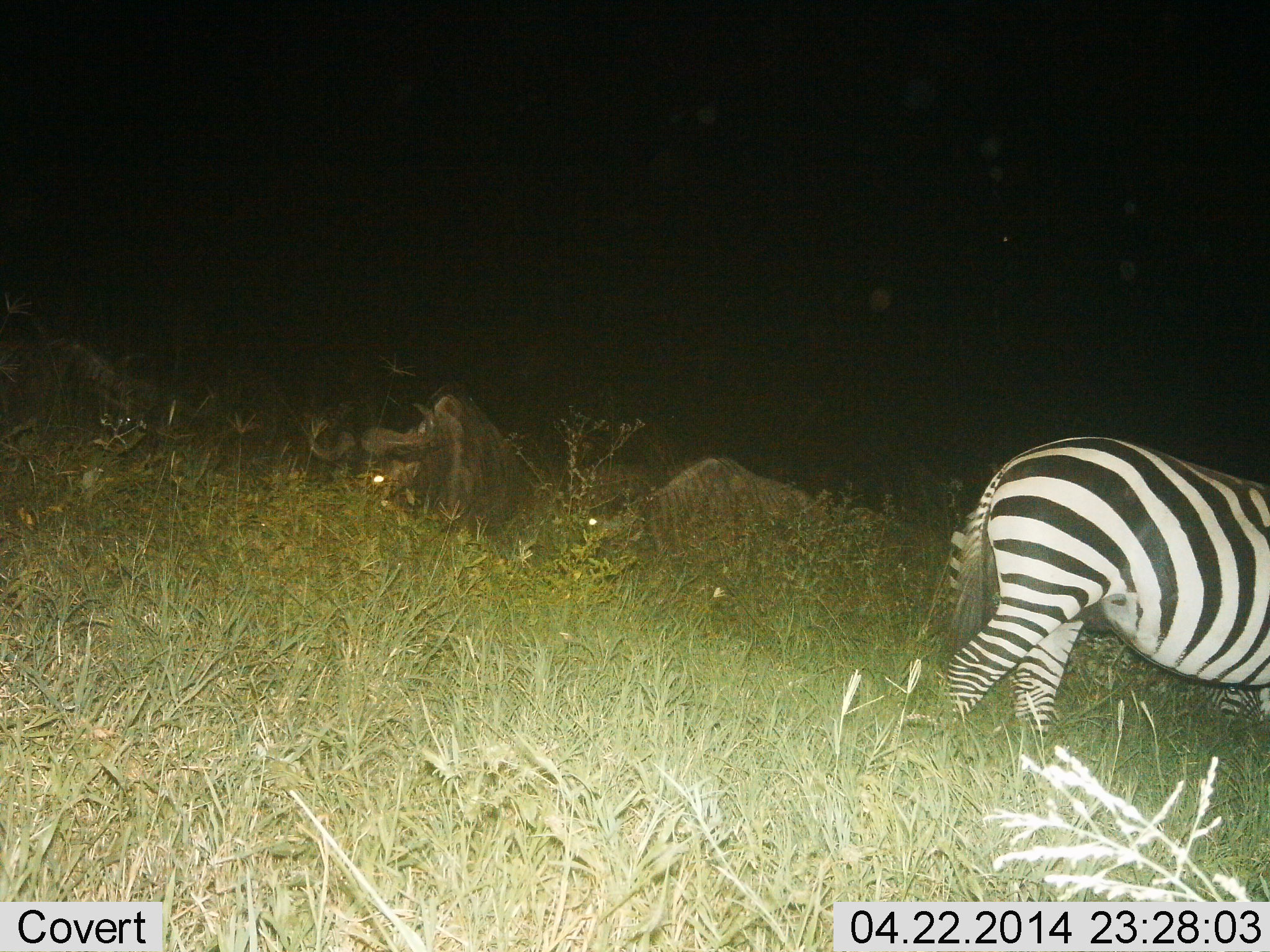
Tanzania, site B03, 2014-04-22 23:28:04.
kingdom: Animalia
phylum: Chordata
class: Mammalia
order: Artiodactyla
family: Bovidae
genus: Connochaetes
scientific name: Connochaetes taurinus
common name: blue wildebeest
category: wildebeest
Wildebeest (blue wildebeest) (Connochaetes taurinus), count 3. Behavior (volunteer vote fractions): standing 10%, resting 70%, moving 0%, interacting 10%. Young present (vote fraction): 0%. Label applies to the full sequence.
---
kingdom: Animalia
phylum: Chordata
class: Mammalia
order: Perissodactyla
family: Equidae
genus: Equus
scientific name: Equus quagga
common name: plains zebra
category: zebra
Zebra (plains zebra) (Equus quagga), count 1. Behavior (volunteer vote fractions): standing 62%, resting 0%, moving 38%, interacting 0%. Young present (vote fraction): 0%. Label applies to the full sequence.